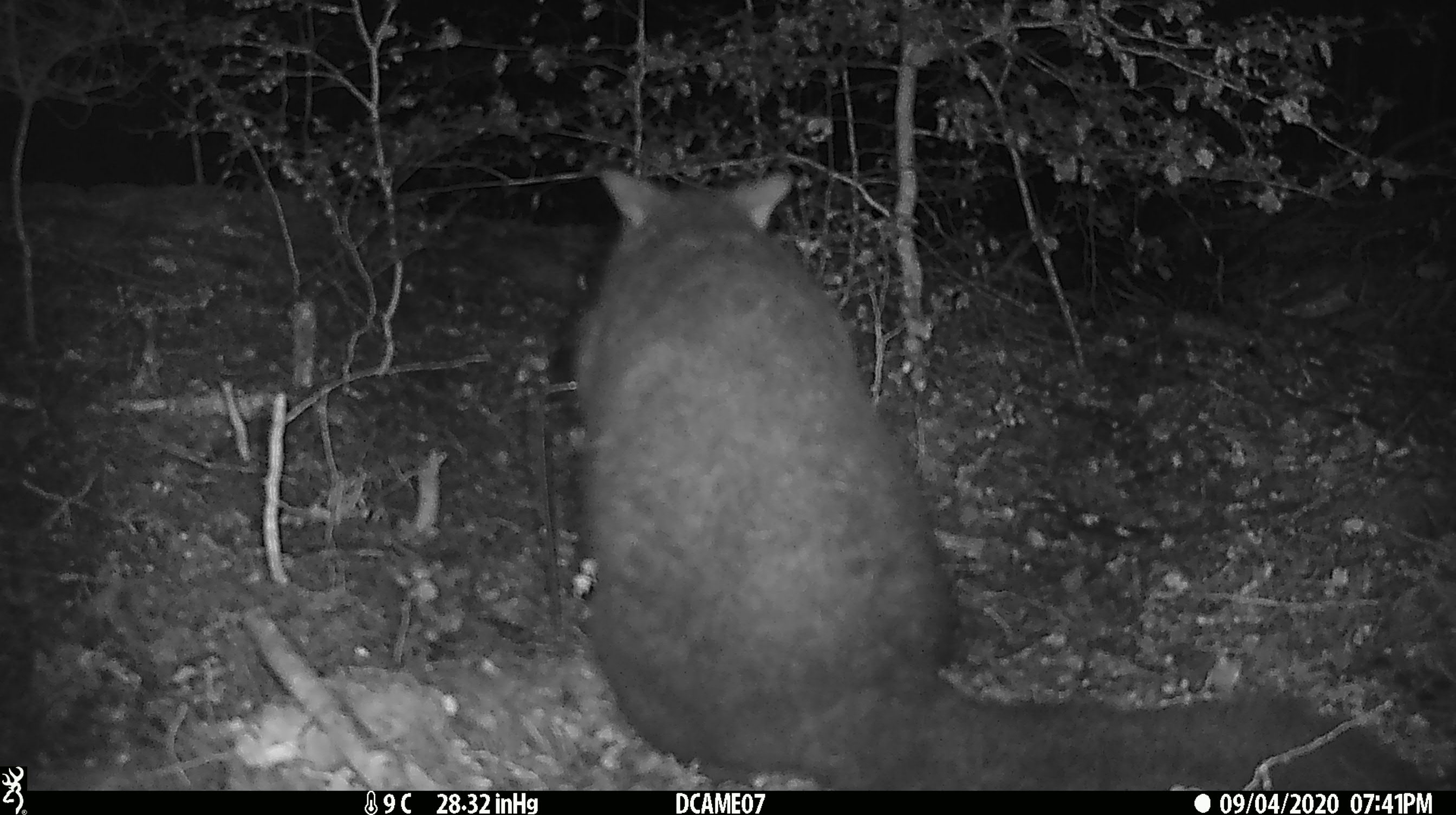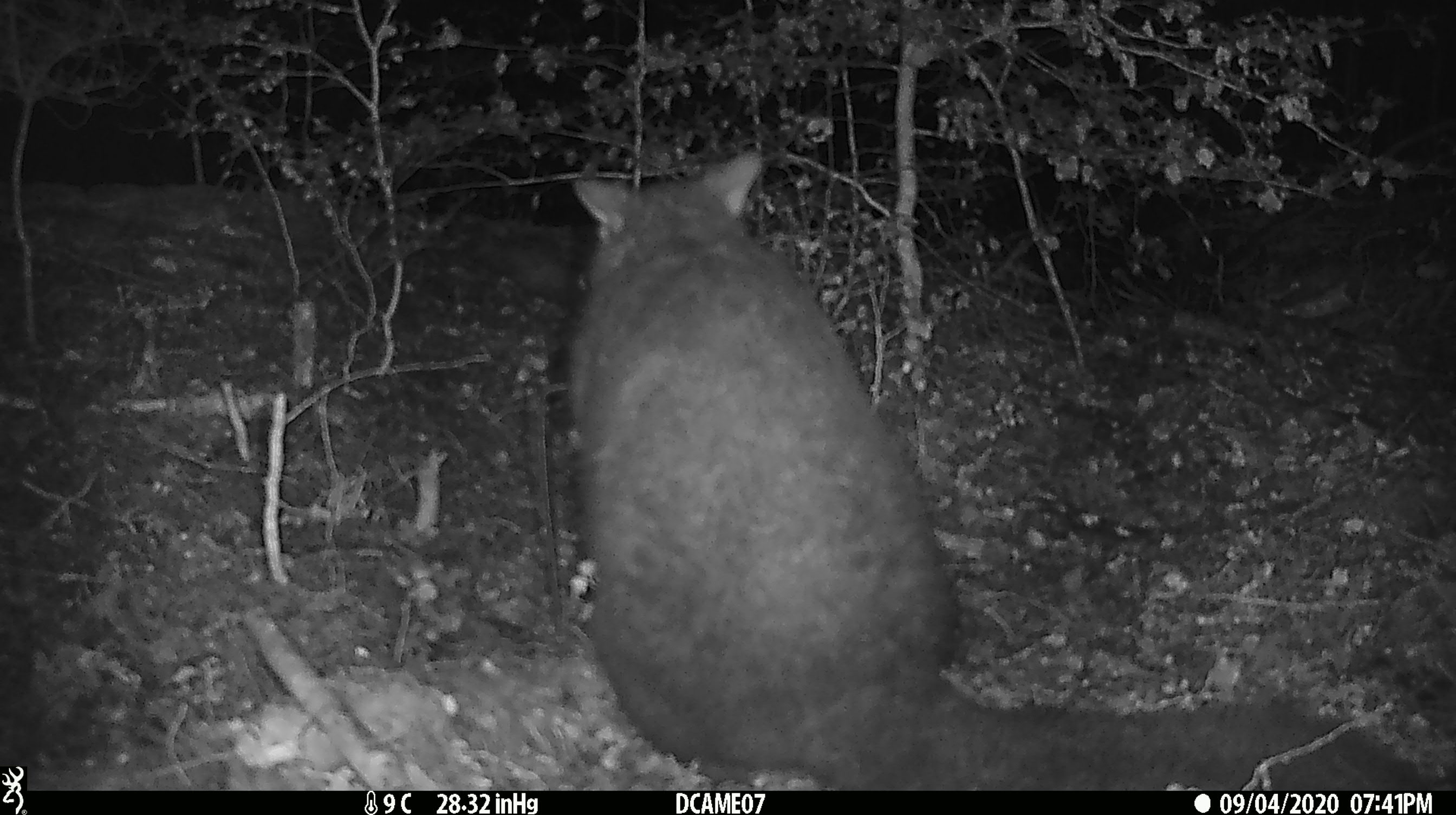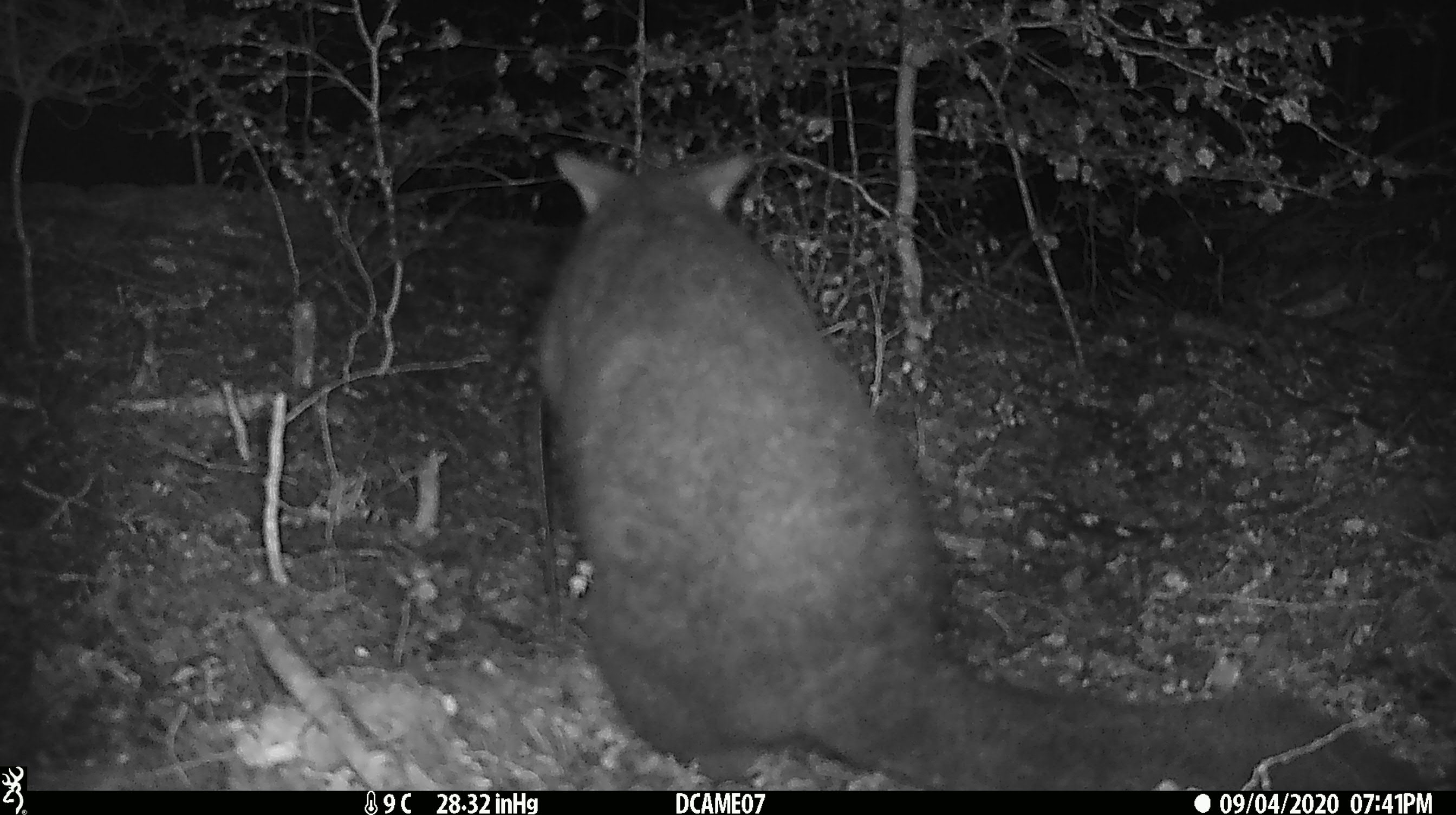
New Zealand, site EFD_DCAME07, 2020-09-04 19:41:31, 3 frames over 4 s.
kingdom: Animalia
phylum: Chordata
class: Mammalia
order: Diprotodontia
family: Phalangeridae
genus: Trichosurus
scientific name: Trichosurus vulpecula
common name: common brushtail possum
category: possum